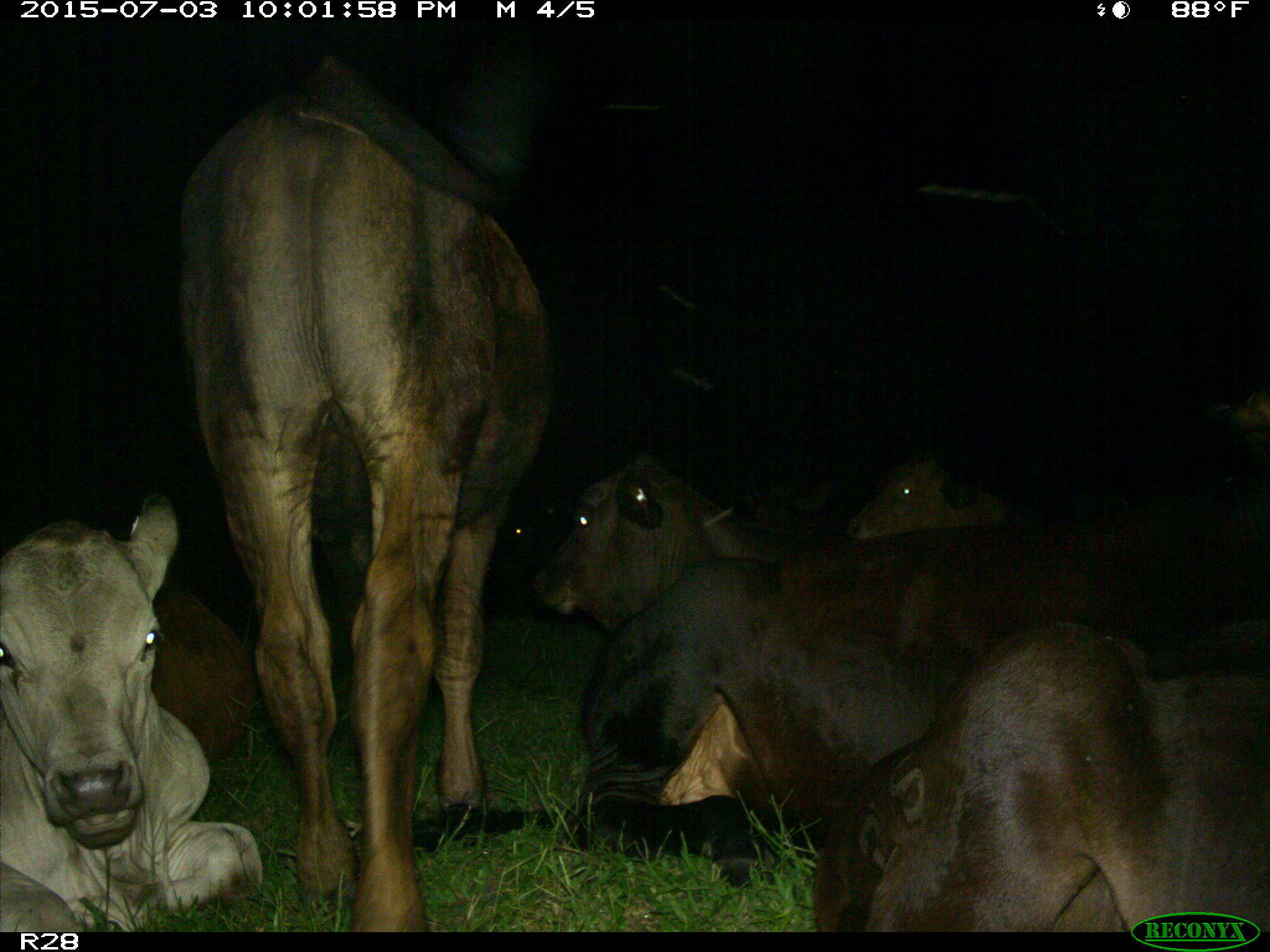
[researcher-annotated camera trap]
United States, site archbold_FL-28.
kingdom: Animalia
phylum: Chordata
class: Mammalia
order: Artiodactyla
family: Bovidae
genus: Bos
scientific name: Bos taurus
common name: domestic cow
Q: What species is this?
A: Bos taurus (domestic cow).